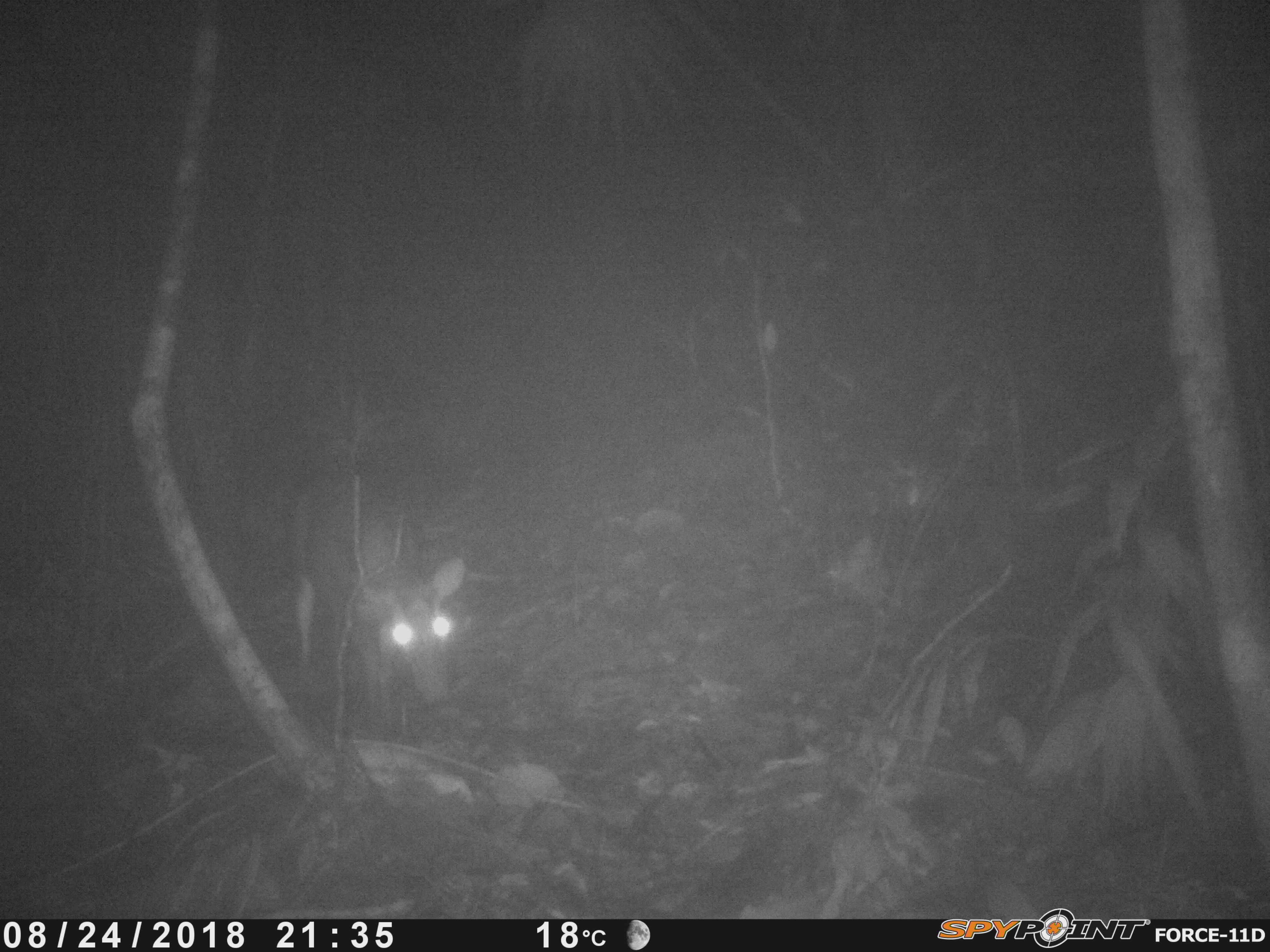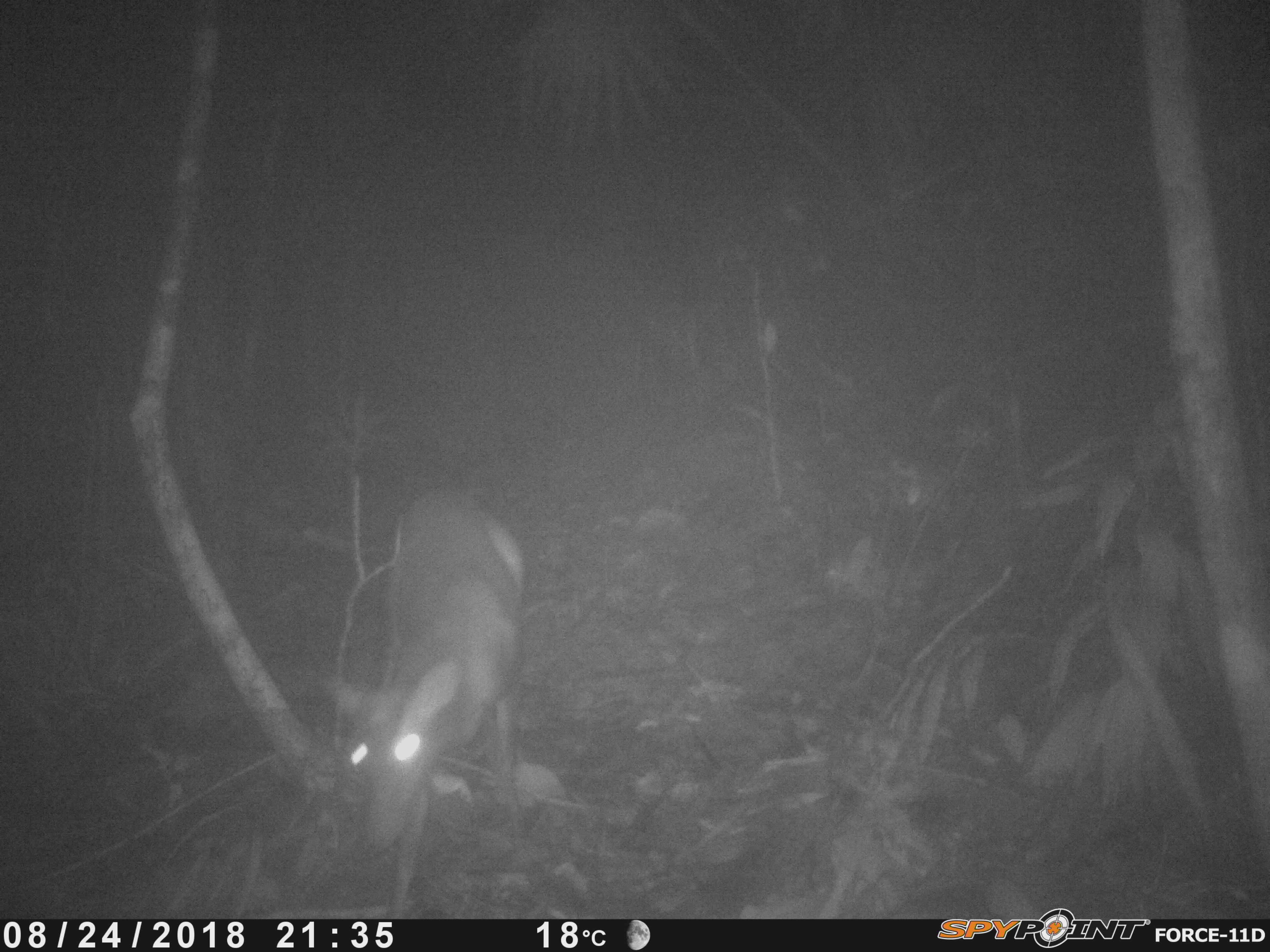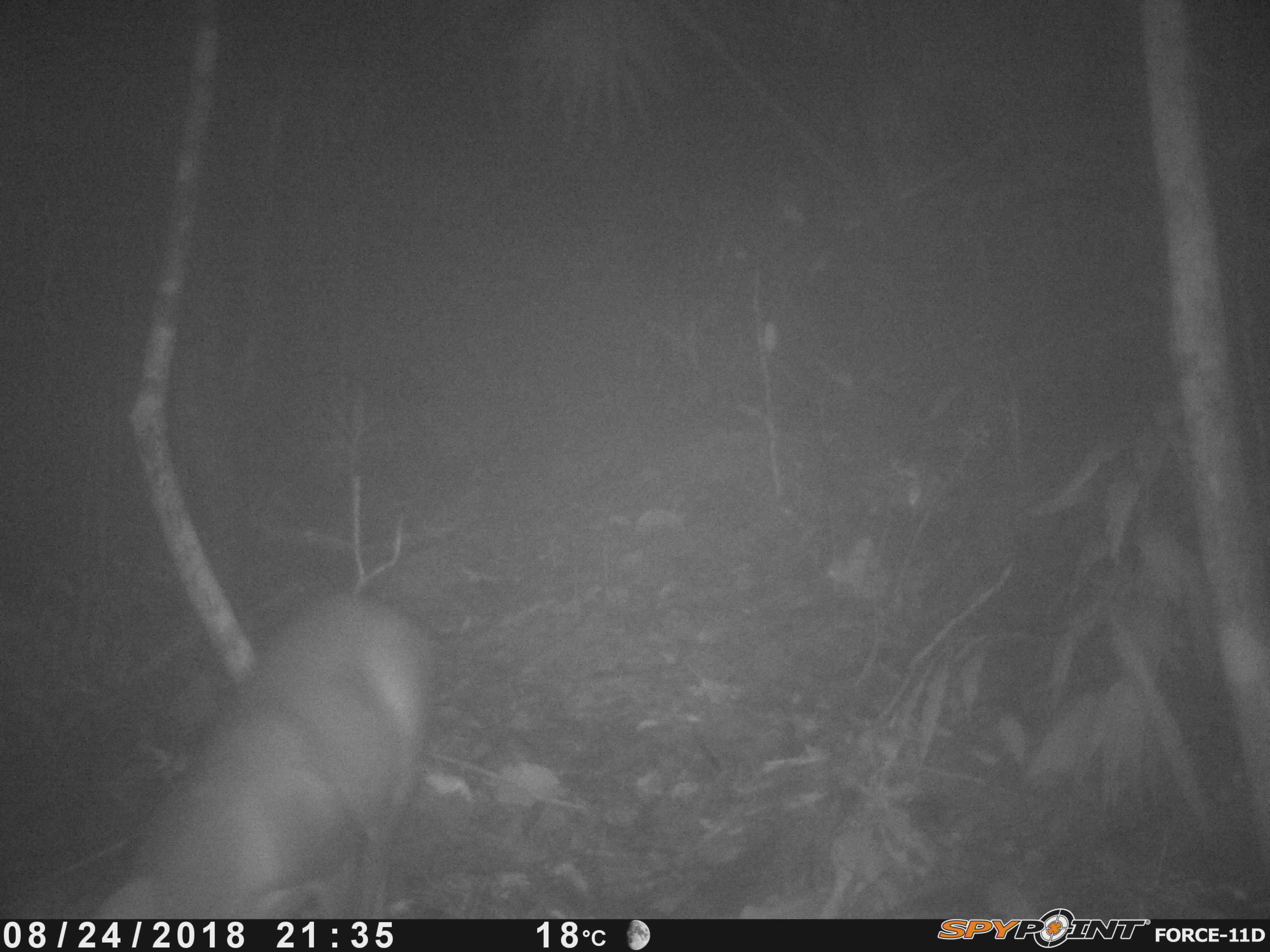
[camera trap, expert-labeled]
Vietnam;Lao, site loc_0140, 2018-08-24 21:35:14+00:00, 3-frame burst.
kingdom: Animalia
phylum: Chordata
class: Mammalia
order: Artiodactyla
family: Cervidae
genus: Muntiacus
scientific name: Muntiacus rooseveltorum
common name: roosevelt's muntjac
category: roosevelts muntjac group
Roosevelts muntjac group (roosevelt's muntjac) (Muntiacus rooseveltorum). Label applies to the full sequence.